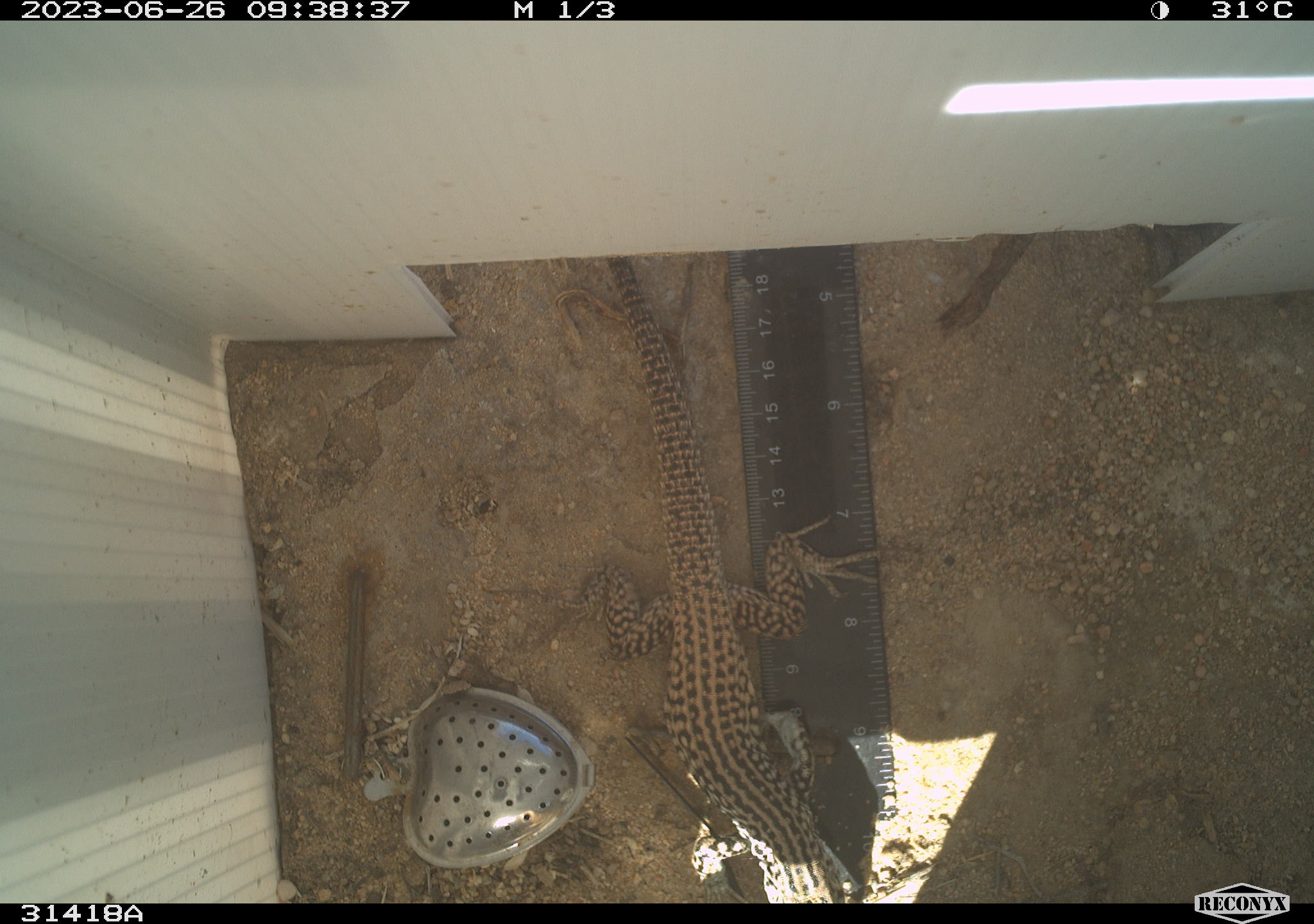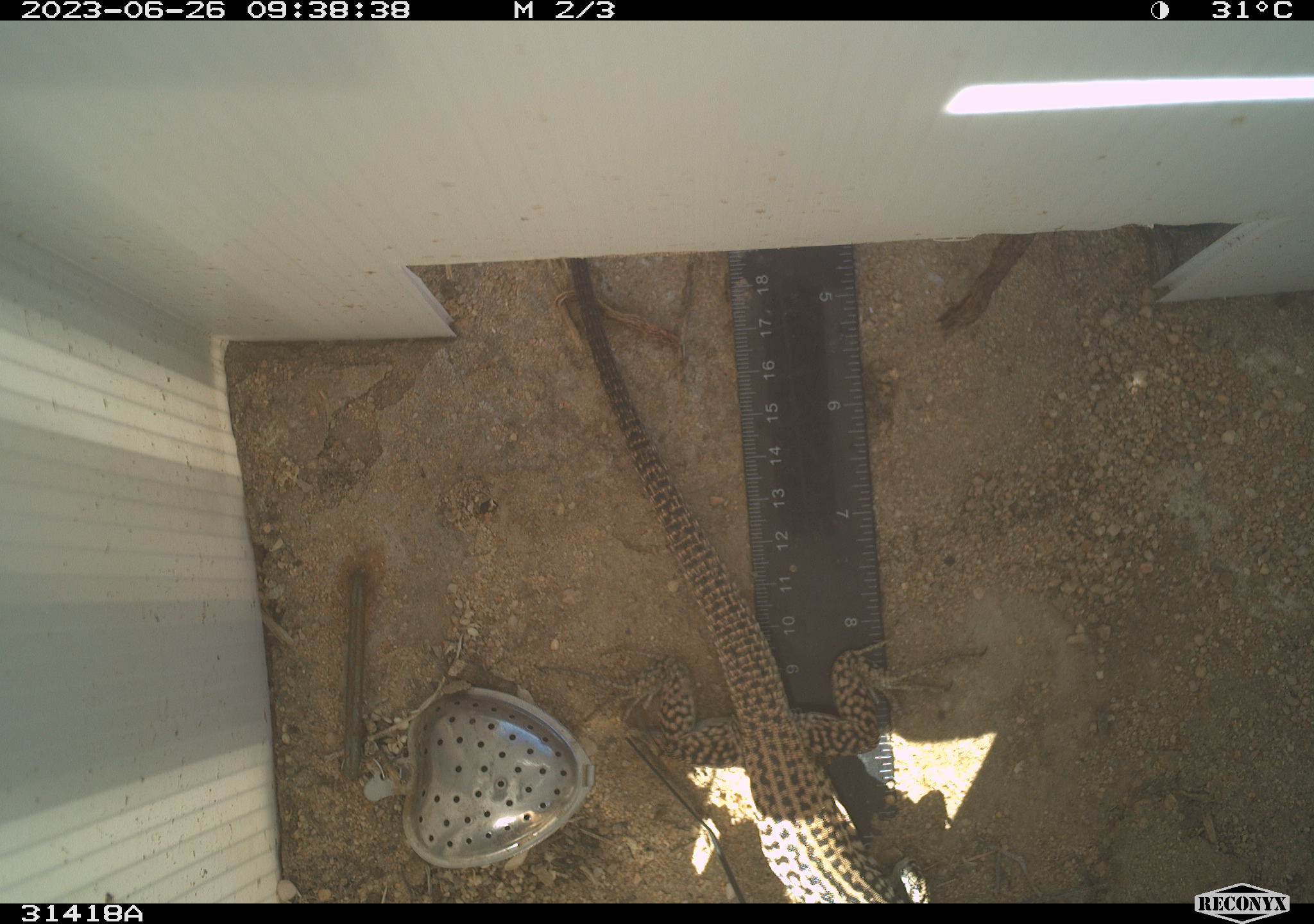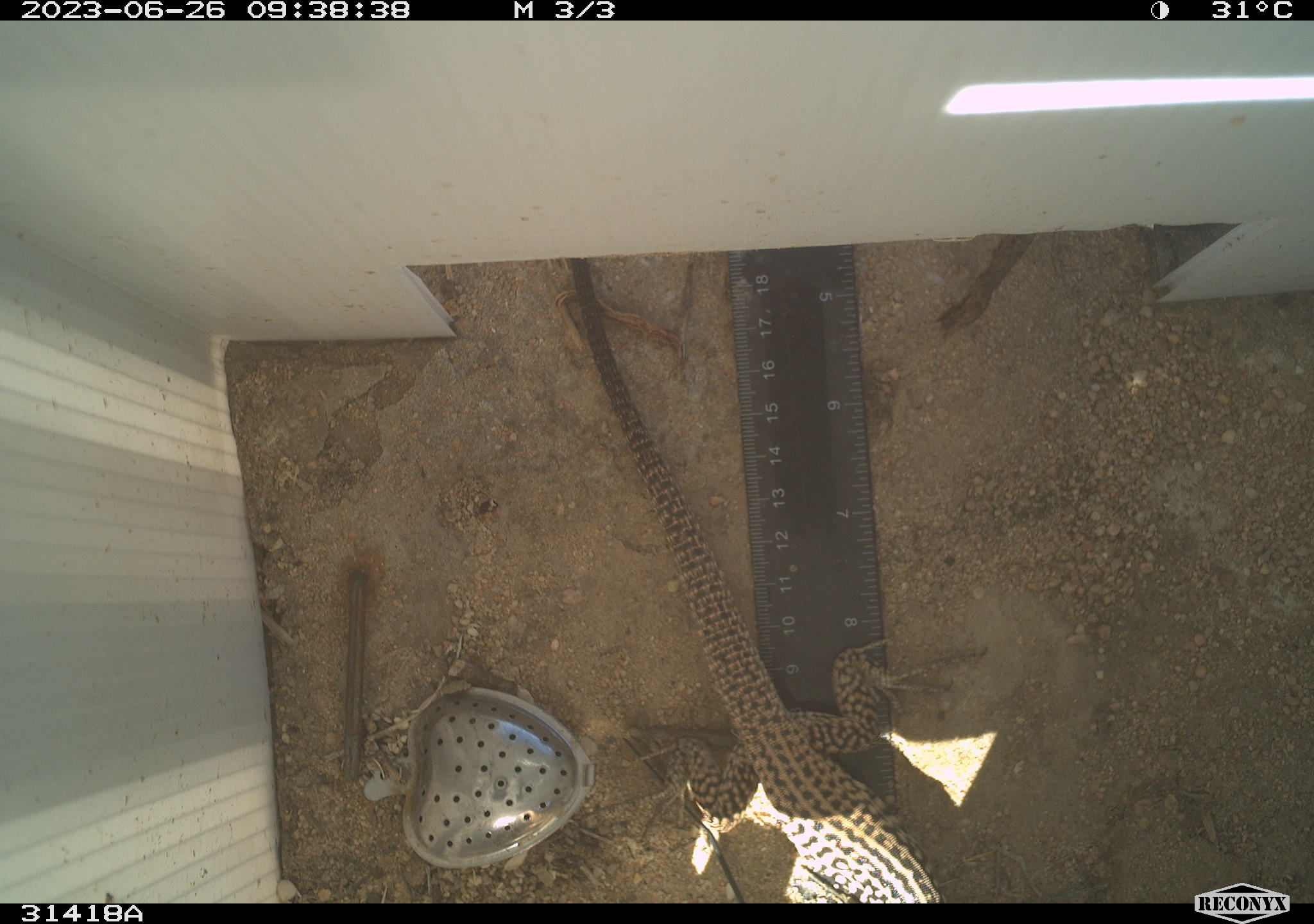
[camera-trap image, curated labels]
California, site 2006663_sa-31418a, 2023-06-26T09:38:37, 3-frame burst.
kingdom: Animalia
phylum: Chordata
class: Reptilia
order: Squamata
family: Teiidae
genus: Aspidoscelis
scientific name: Aspidoscelis tigris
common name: western whiptail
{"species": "western whiptail (Aspidoscelis tigris)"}